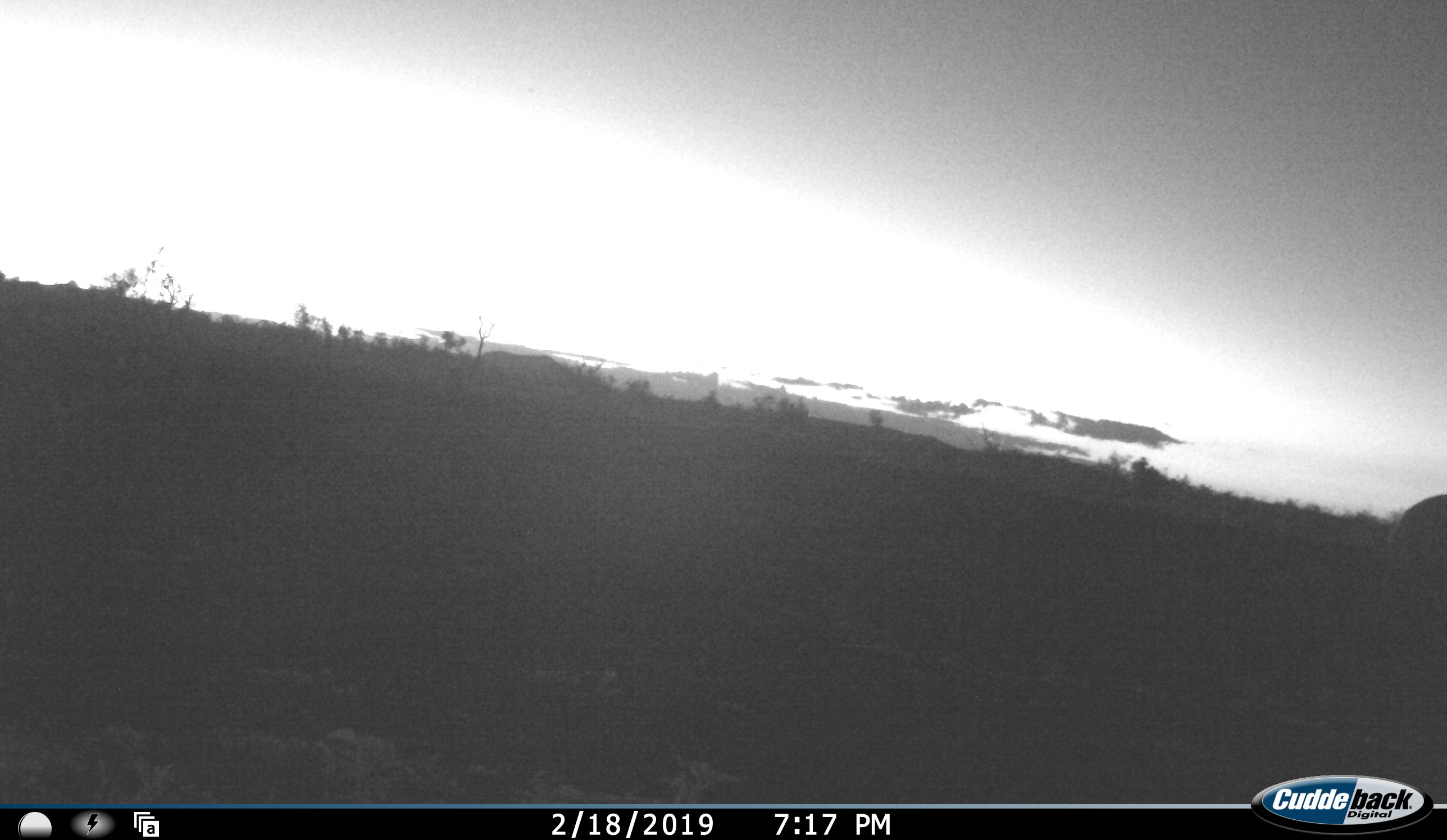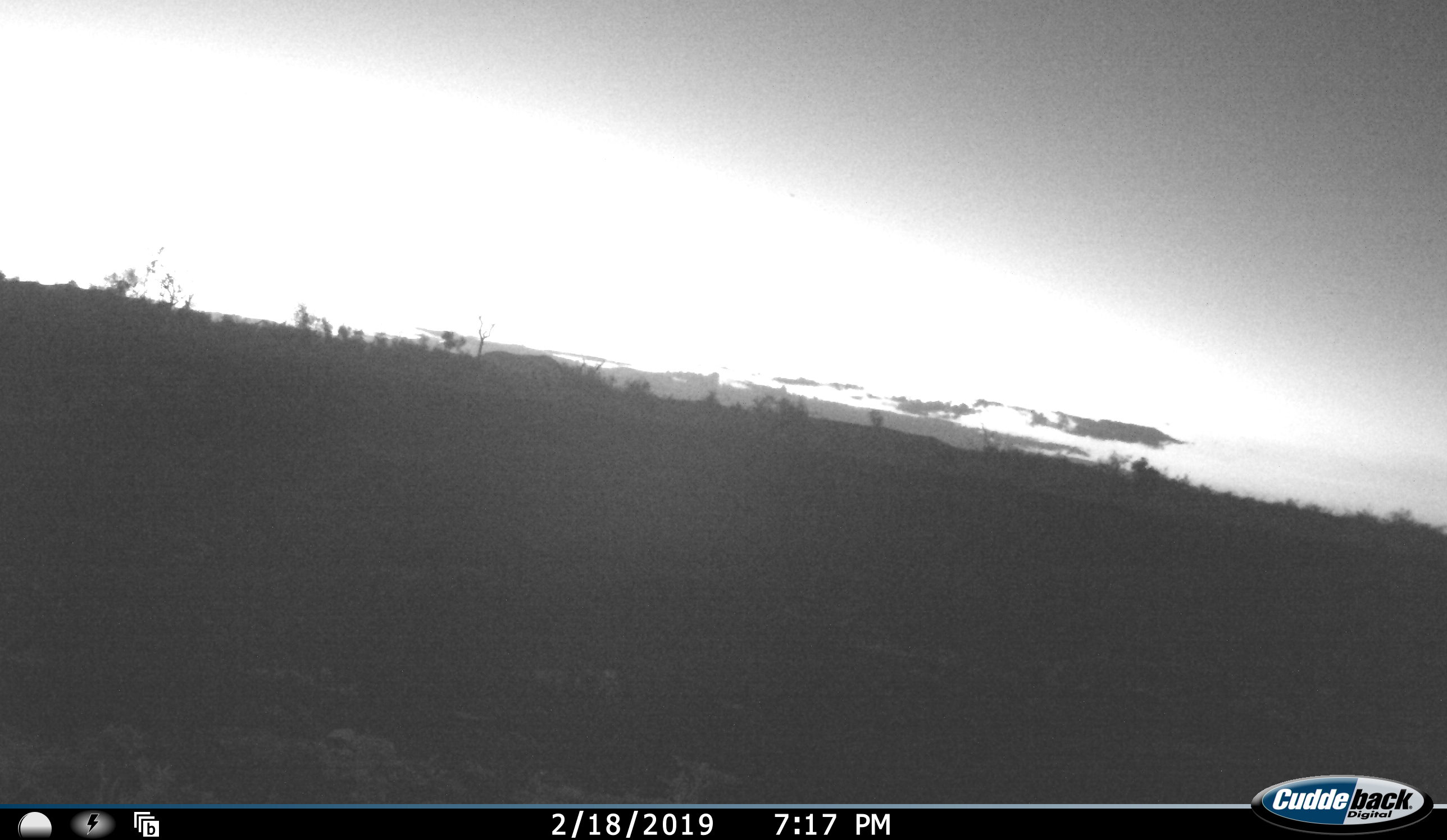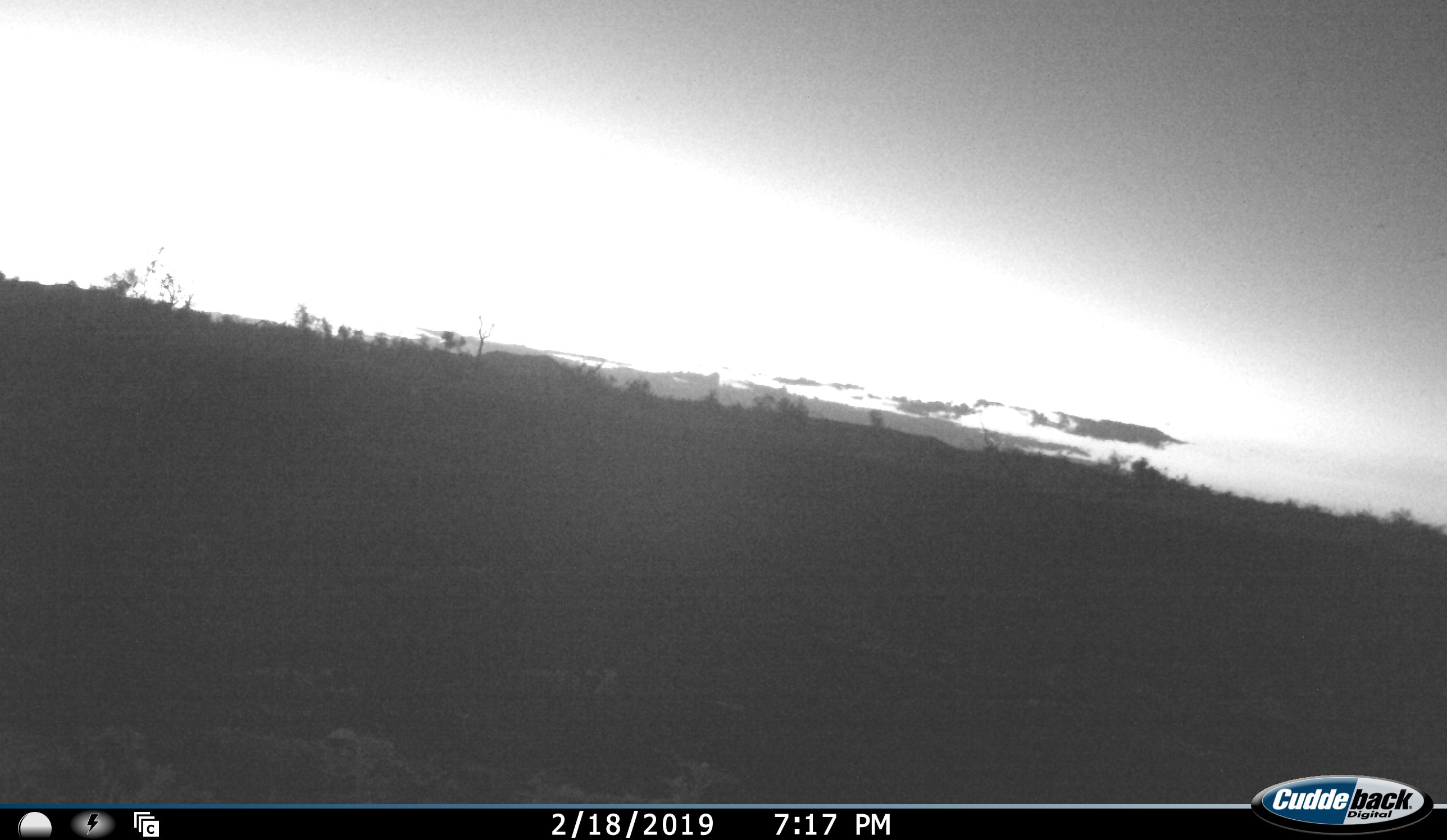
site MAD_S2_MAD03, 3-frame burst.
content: unidentified animal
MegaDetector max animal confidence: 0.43